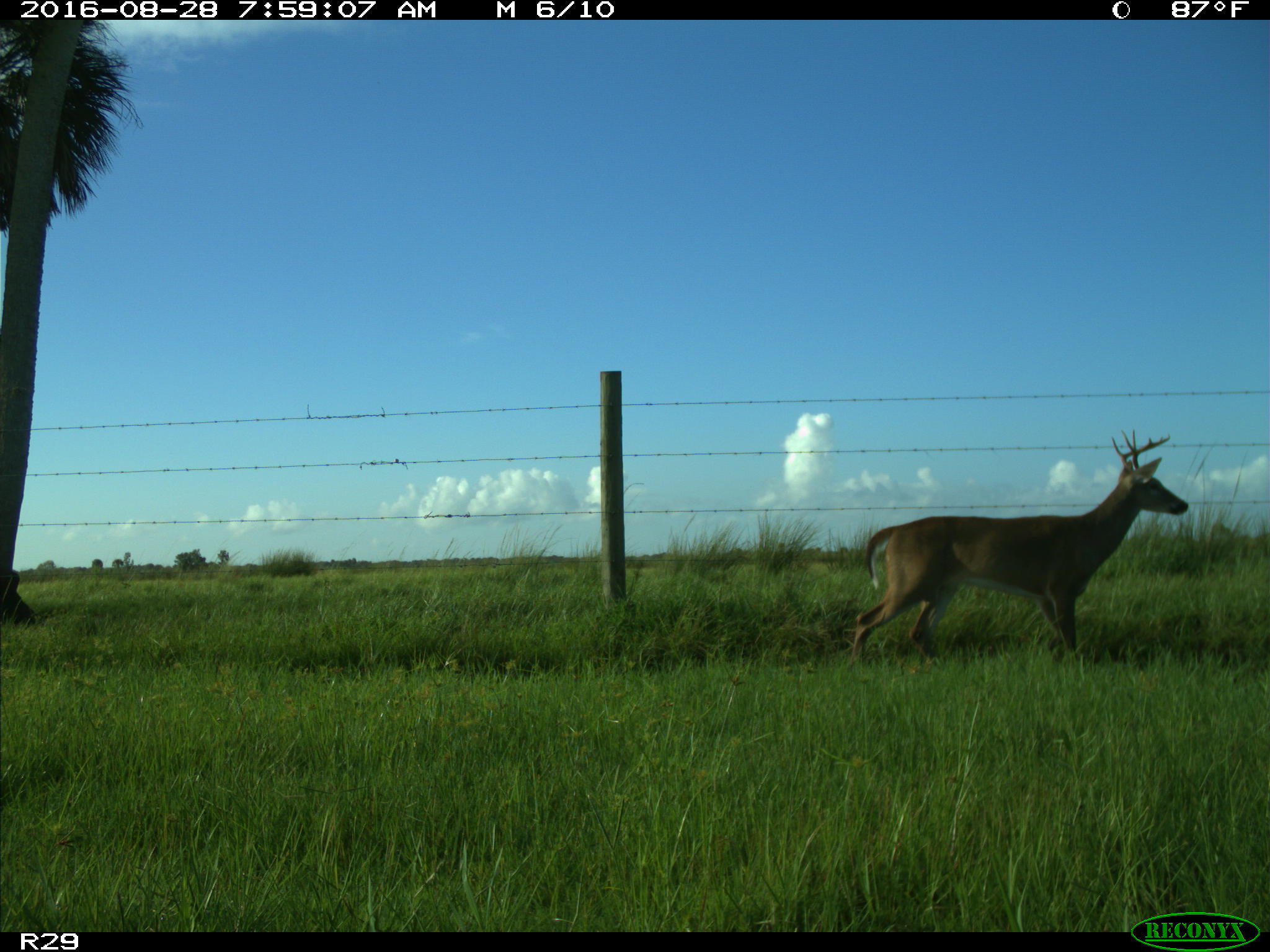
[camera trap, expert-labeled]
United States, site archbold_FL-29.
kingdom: Animalia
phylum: Chordata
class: Mammalia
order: Artiodactyla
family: Cervidae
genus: Odocoileus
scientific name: Odocoileus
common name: deer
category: unidentified deer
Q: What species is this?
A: Unidentified deer (deer) (Odocoileus).